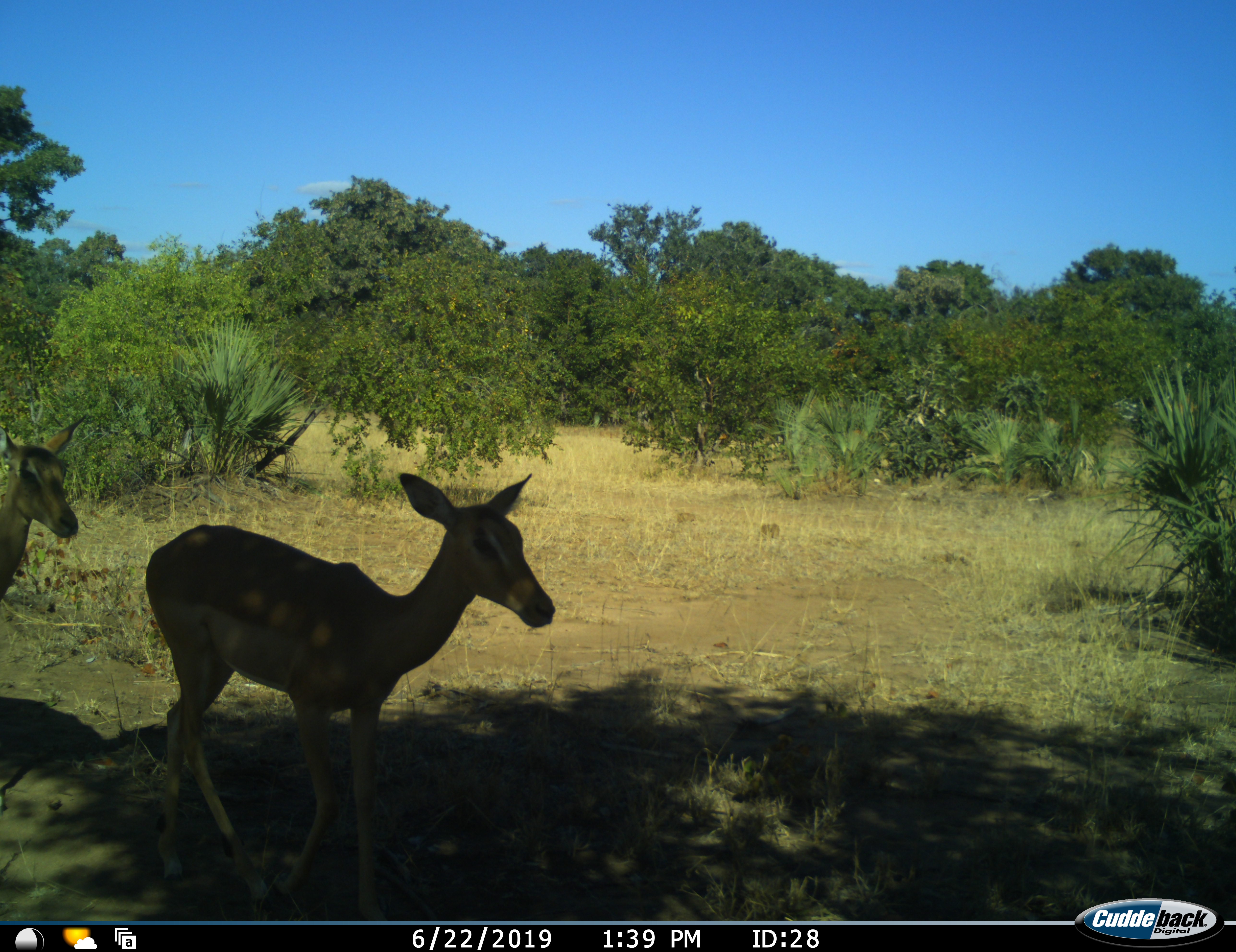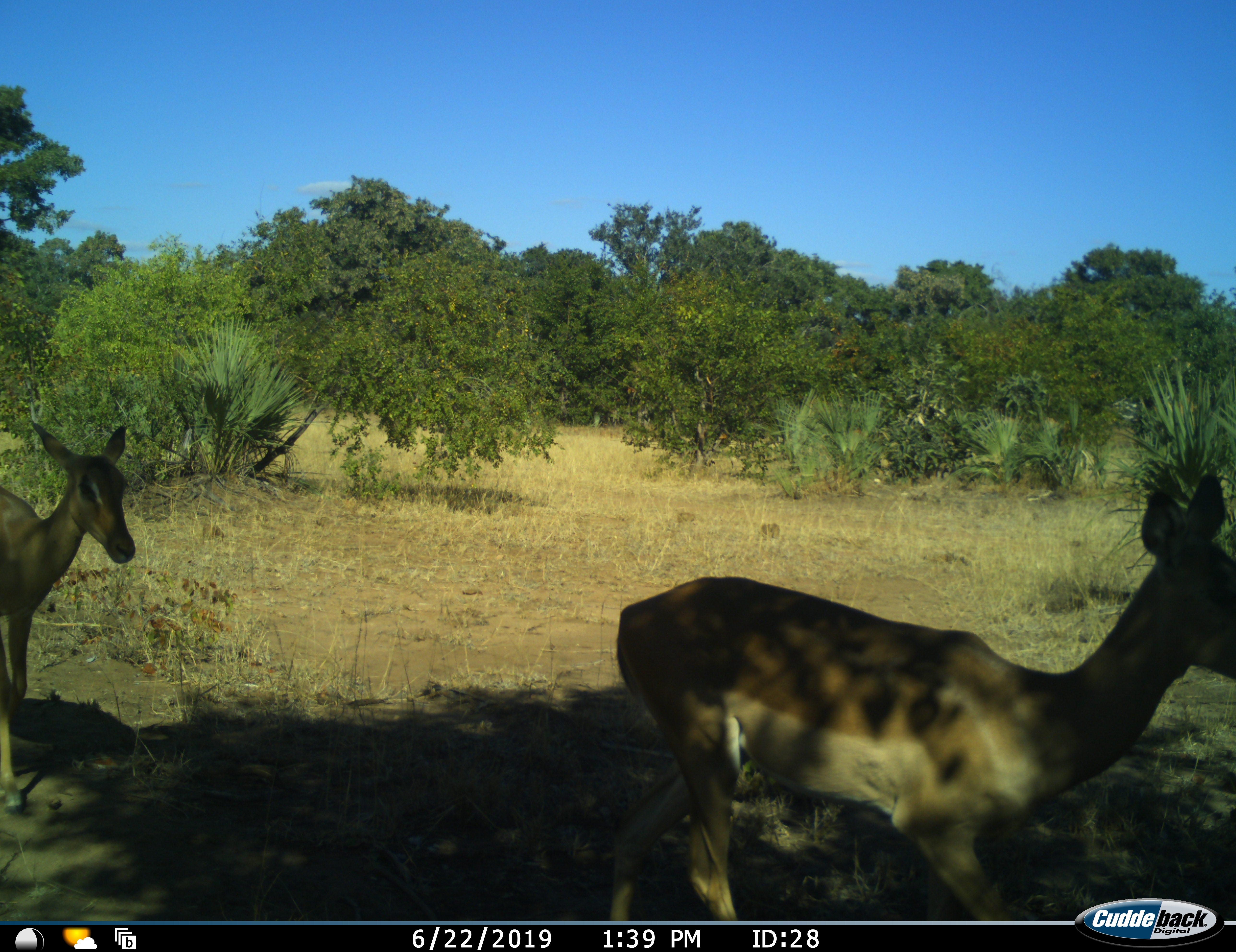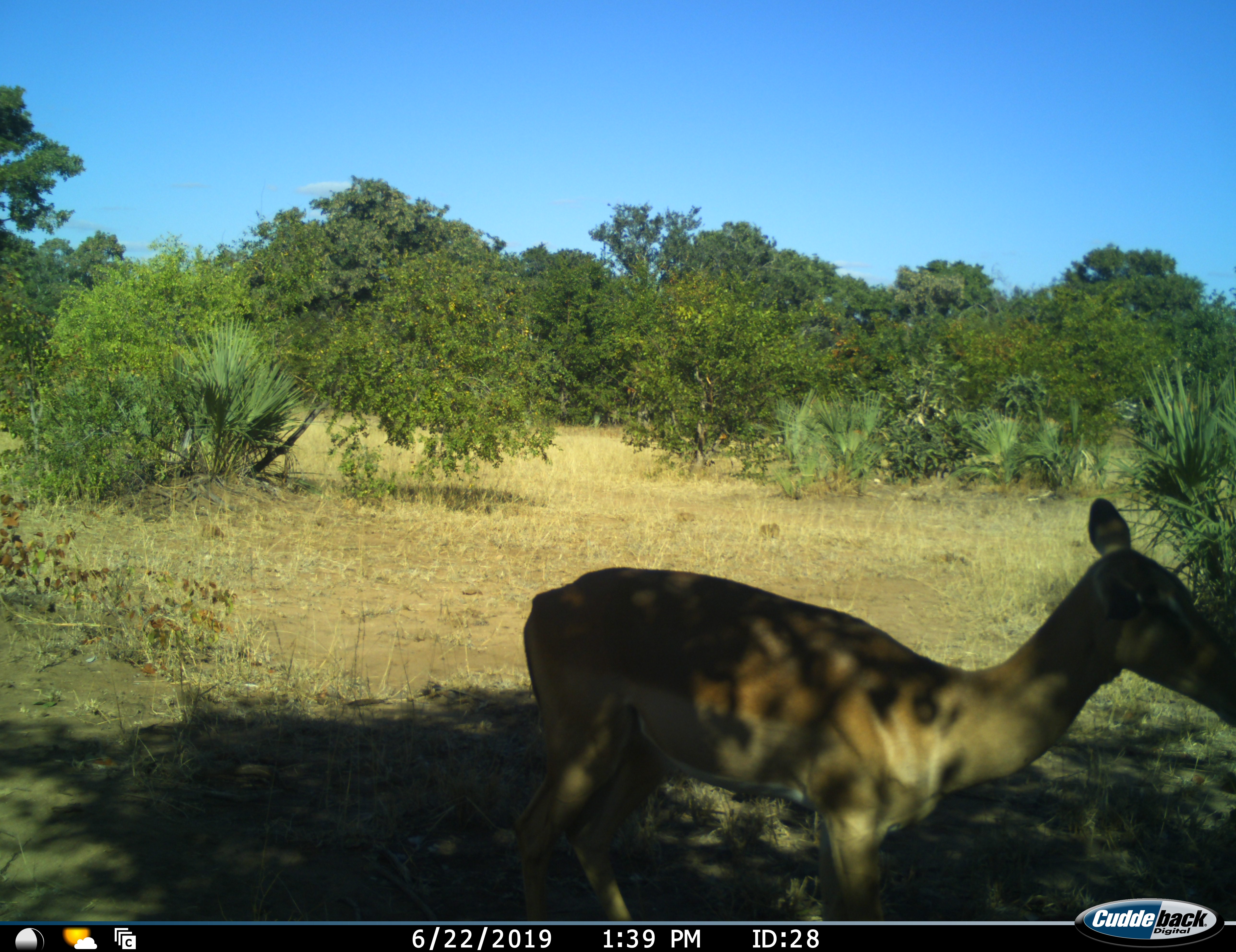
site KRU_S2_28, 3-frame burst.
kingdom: Animalia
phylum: Chordata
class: Mammalia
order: Artiodactyla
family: Bovidae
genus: Aepyceros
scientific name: Aepyceros melampus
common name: impala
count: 2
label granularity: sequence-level